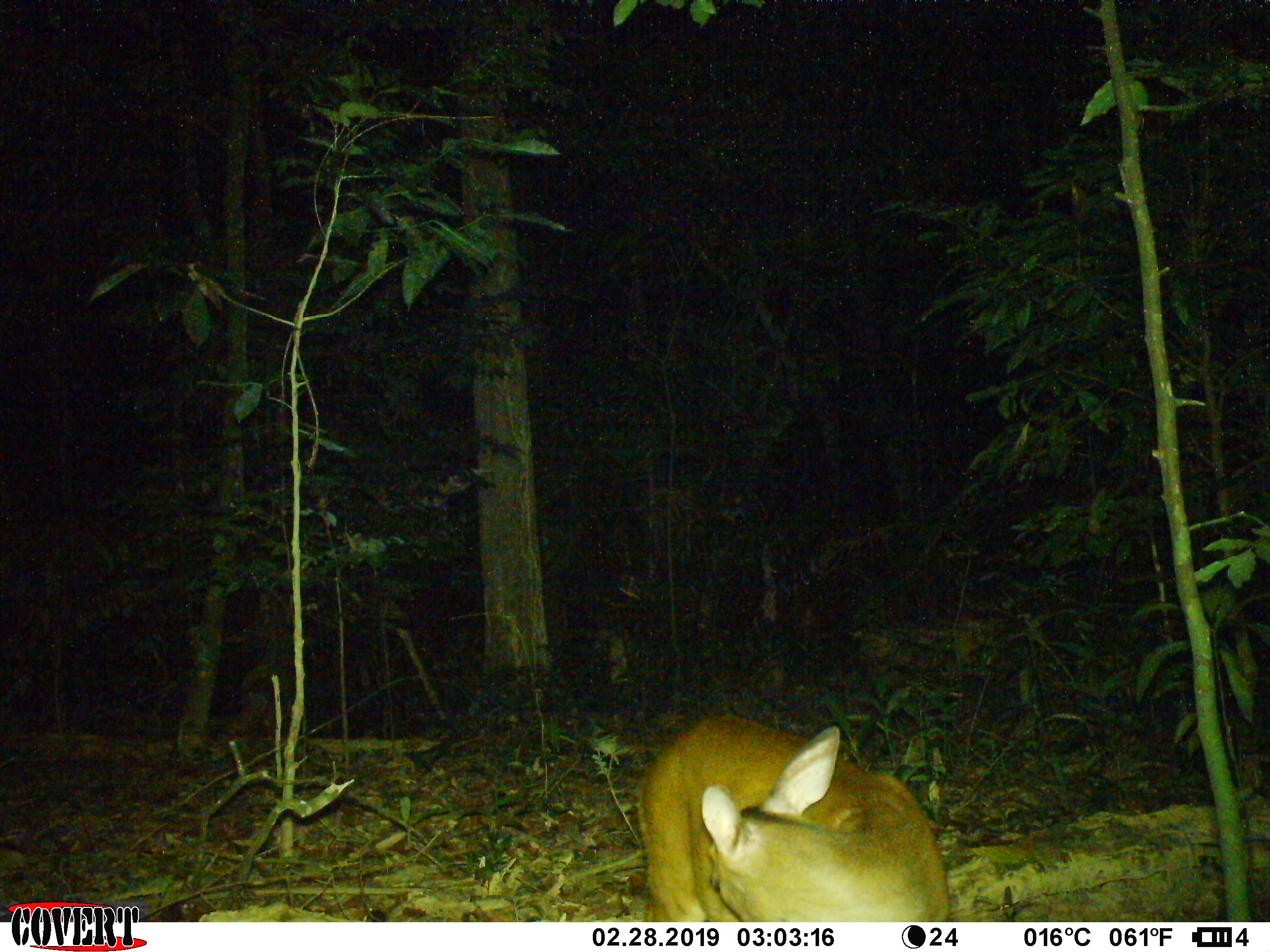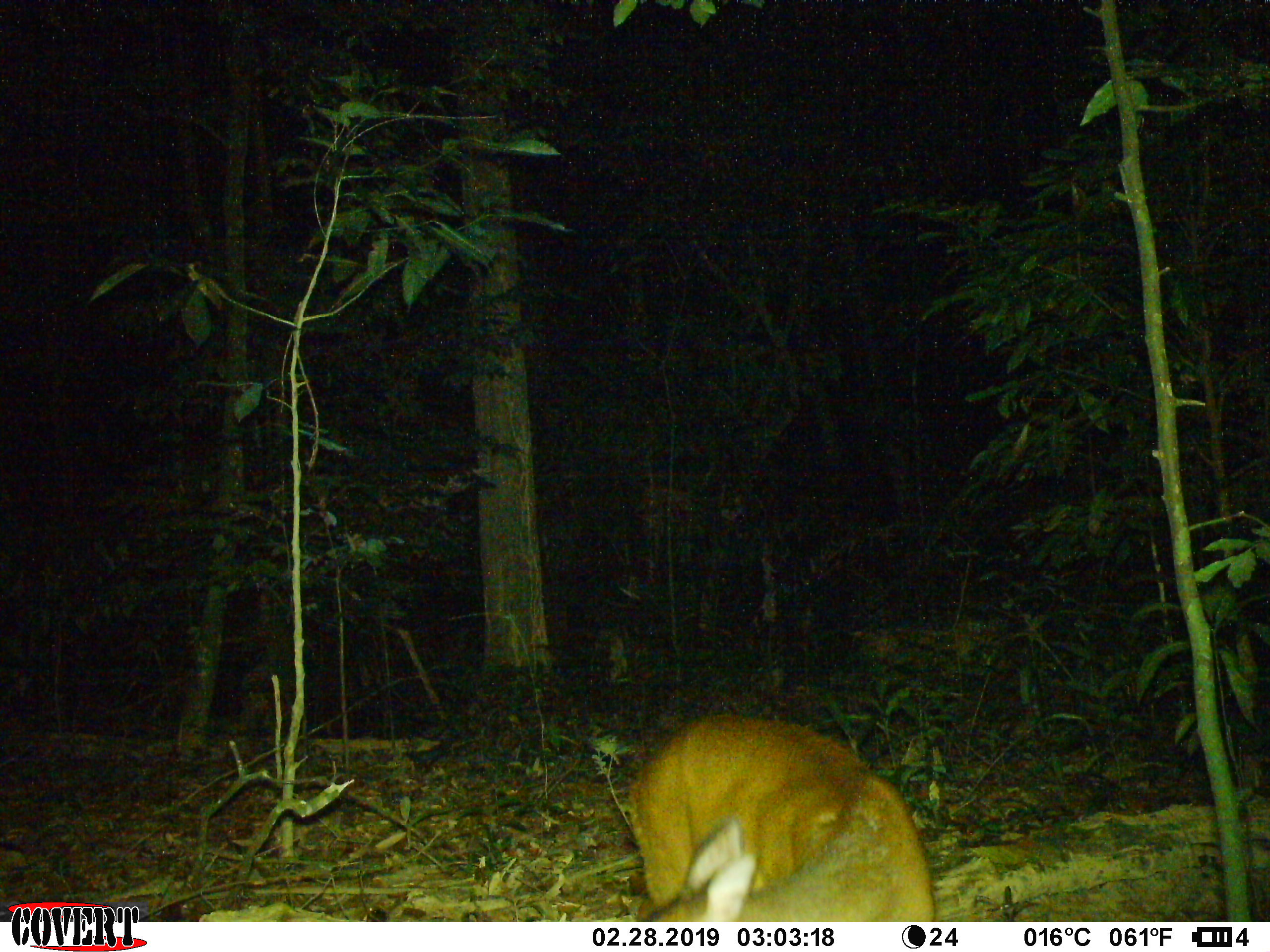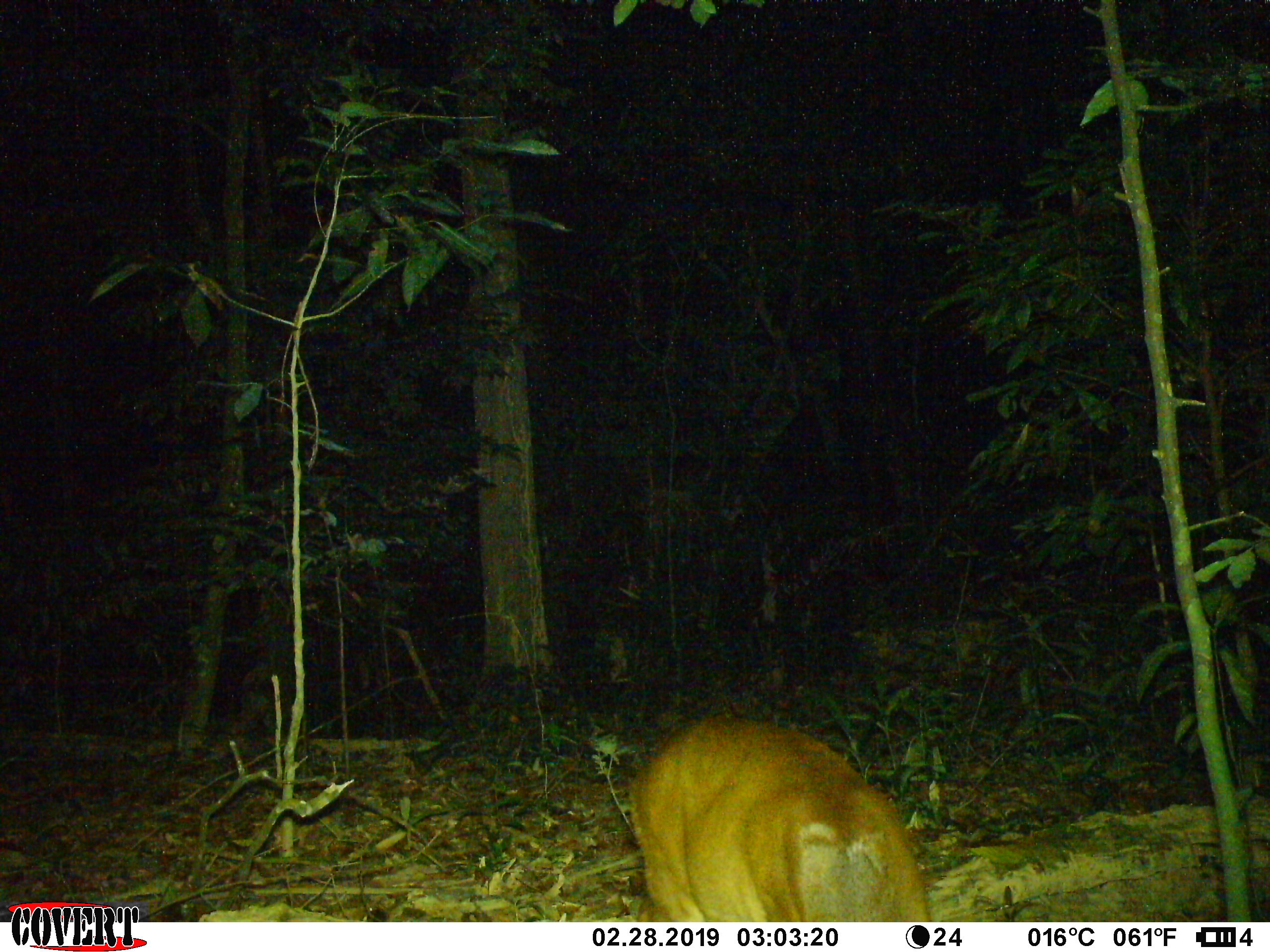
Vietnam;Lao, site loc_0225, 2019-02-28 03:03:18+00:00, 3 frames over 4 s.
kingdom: Animalia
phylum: Chordata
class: Mammalia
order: Artiodactyla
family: Cervidae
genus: Muntiacus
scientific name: Muntiacus vuquangensis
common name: large-antlered muntjac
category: large antlered muntjac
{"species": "large antlered muntjac (large-antlered muntjac) (Muntiacus vuquangensis)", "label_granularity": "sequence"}